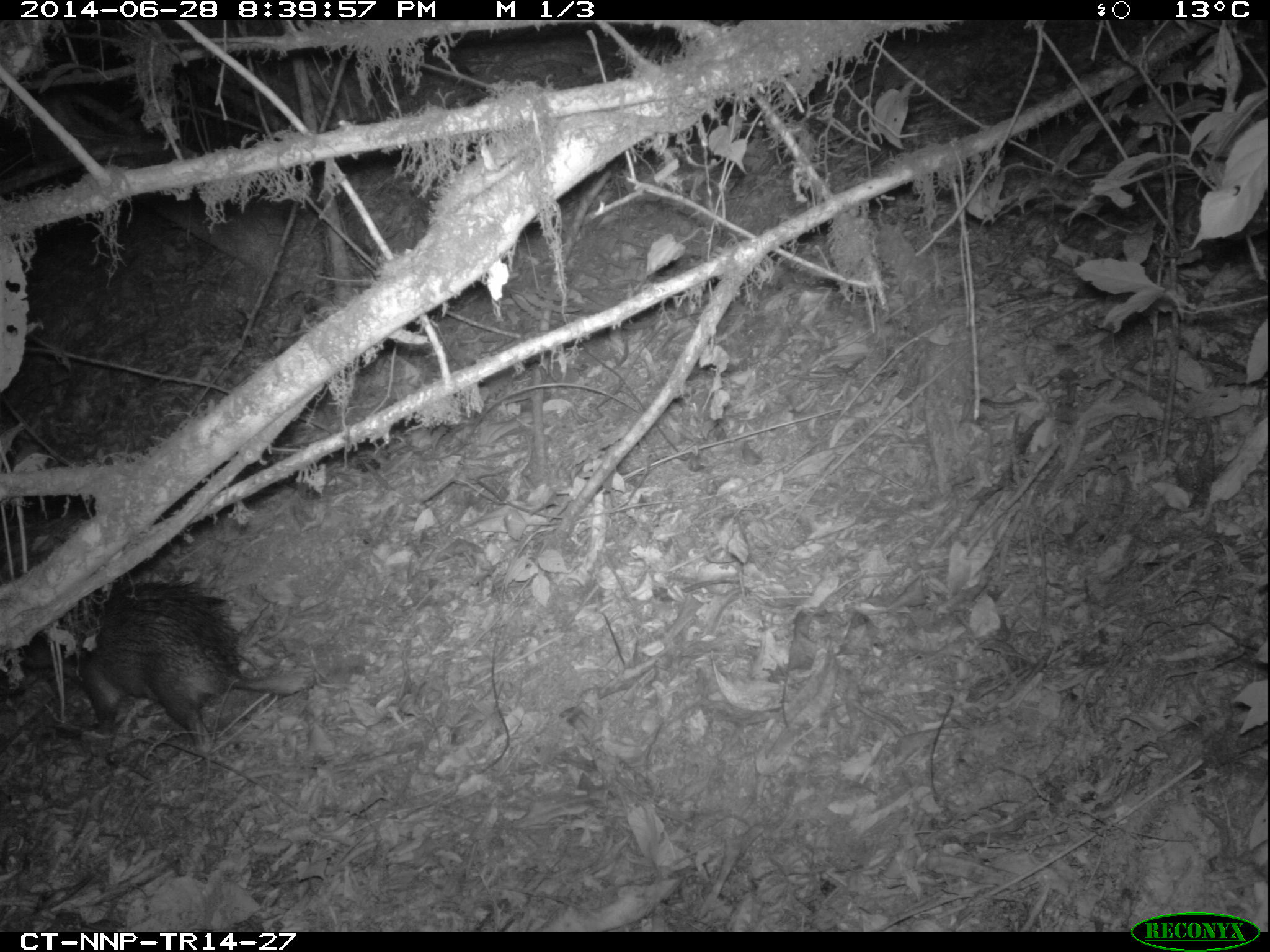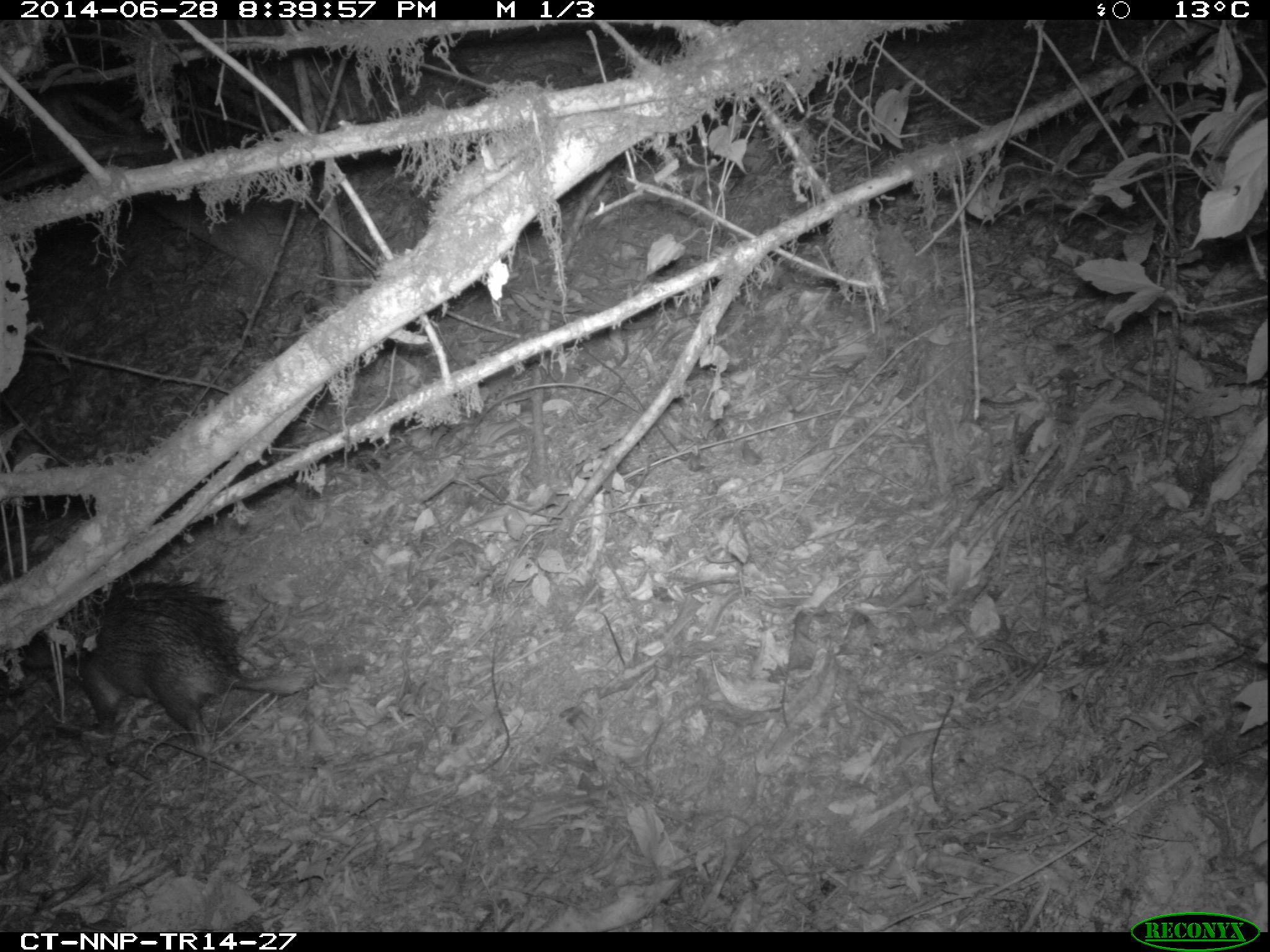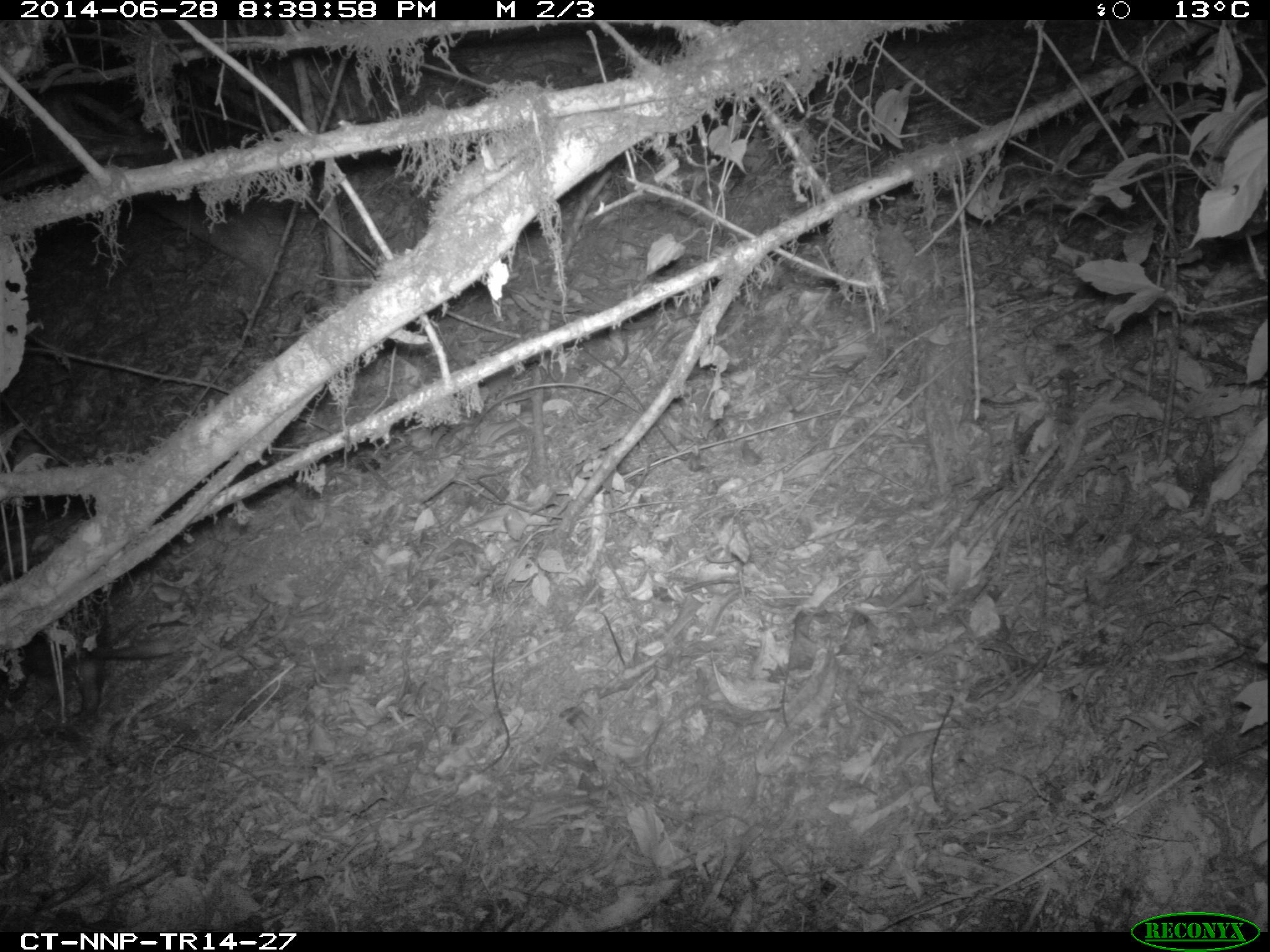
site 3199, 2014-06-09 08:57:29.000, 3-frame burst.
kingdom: Animalia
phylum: Chordata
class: Mammalia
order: Rodentia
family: Hystricidae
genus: Atherurus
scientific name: Atherurus africanus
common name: african brush-tailed porcupine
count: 1